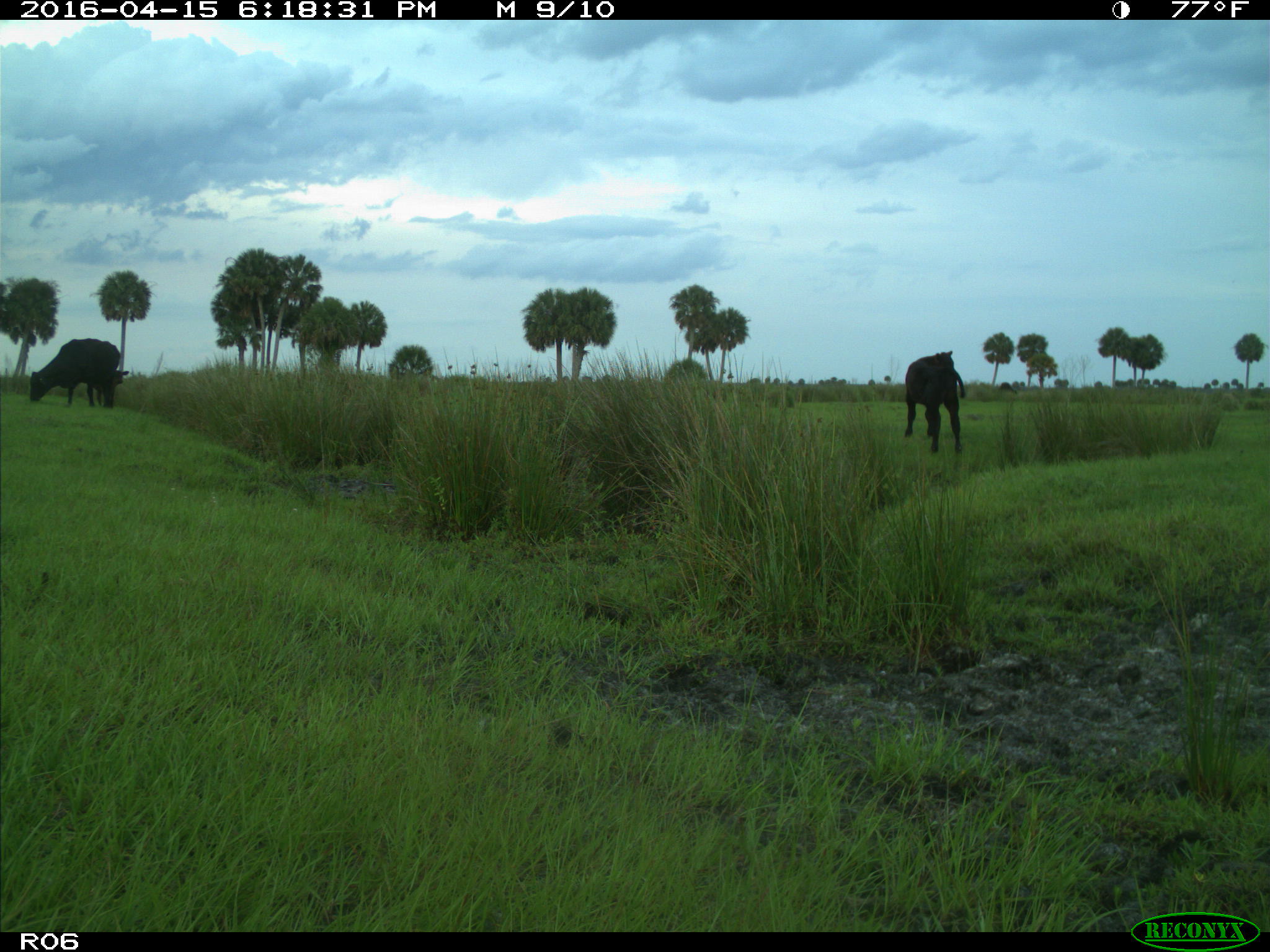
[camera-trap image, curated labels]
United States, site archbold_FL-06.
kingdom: Animalia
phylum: Chordata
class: Mammalia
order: Artiodactyla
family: Bovidae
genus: Bos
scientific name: Bos taurus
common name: domestic cow